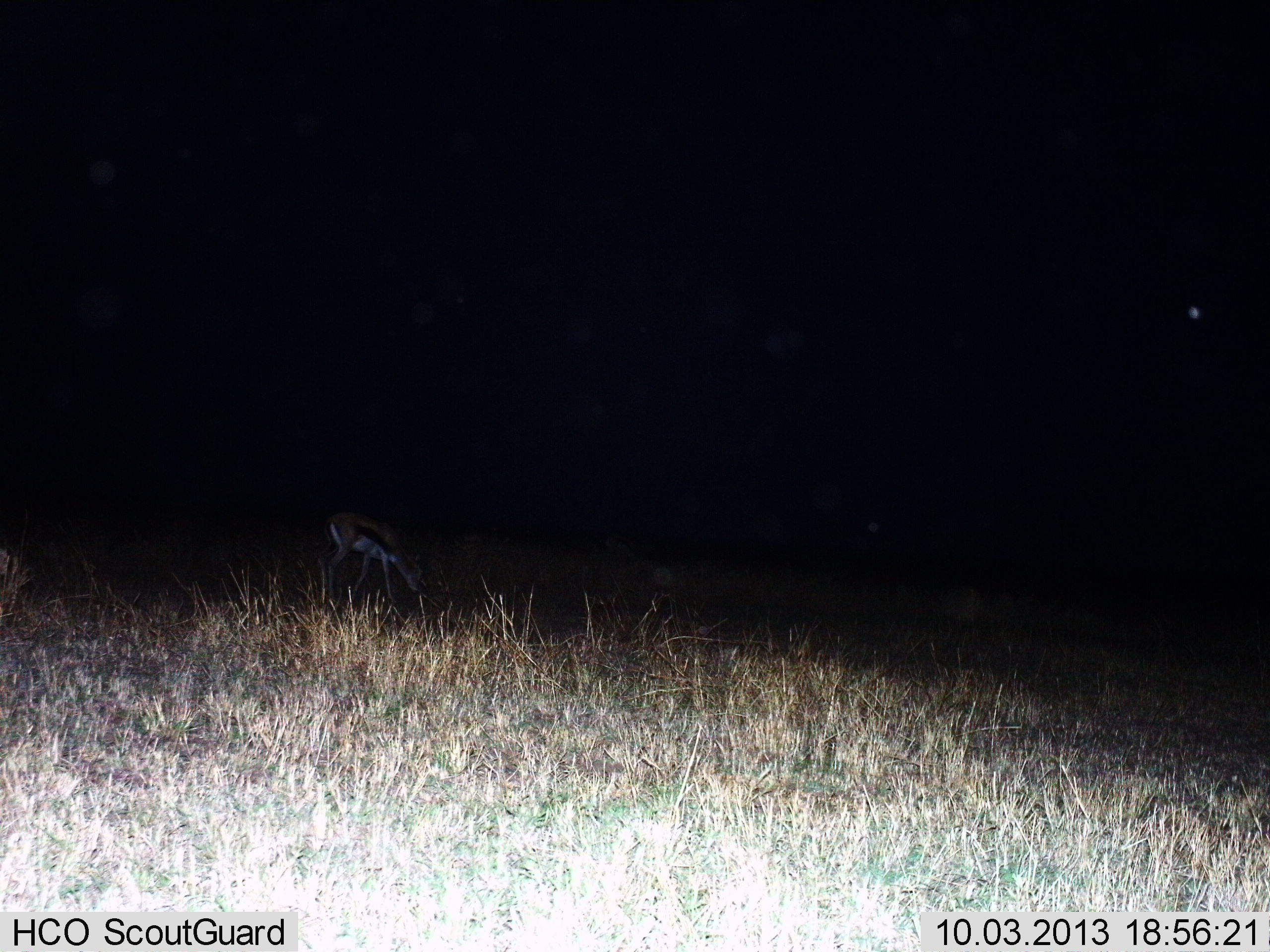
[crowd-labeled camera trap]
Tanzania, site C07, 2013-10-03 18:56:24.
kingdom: Animalia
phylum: Chordata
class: Mammalia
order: Artiodactyla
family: Bovidae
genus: Eudorcas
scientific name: Eudorcas thomsonii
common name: thomson's gazelle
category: gazellethomsons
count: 1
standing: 40%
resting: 0%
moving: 0%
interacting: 0%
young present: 0%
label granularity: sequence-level